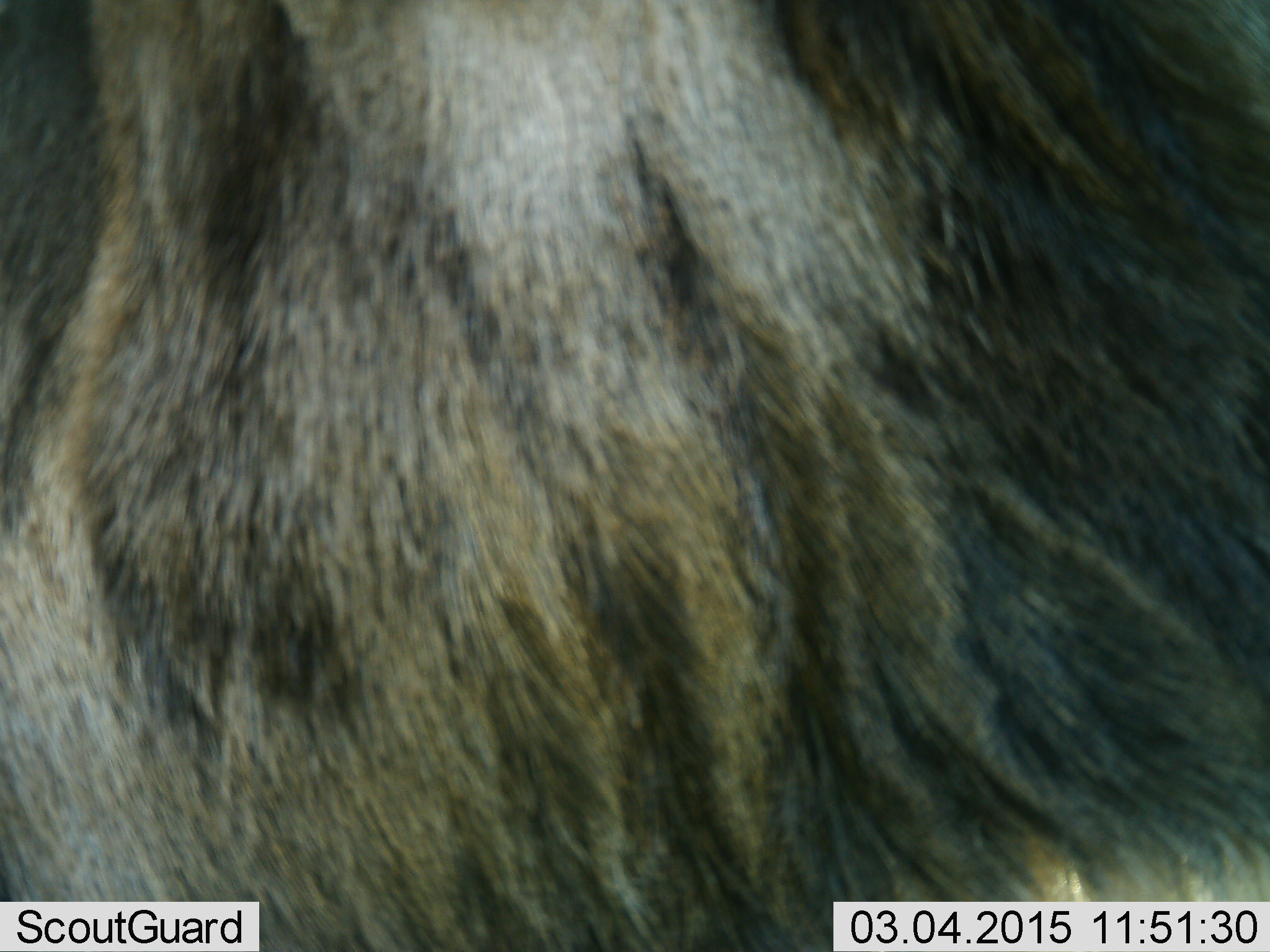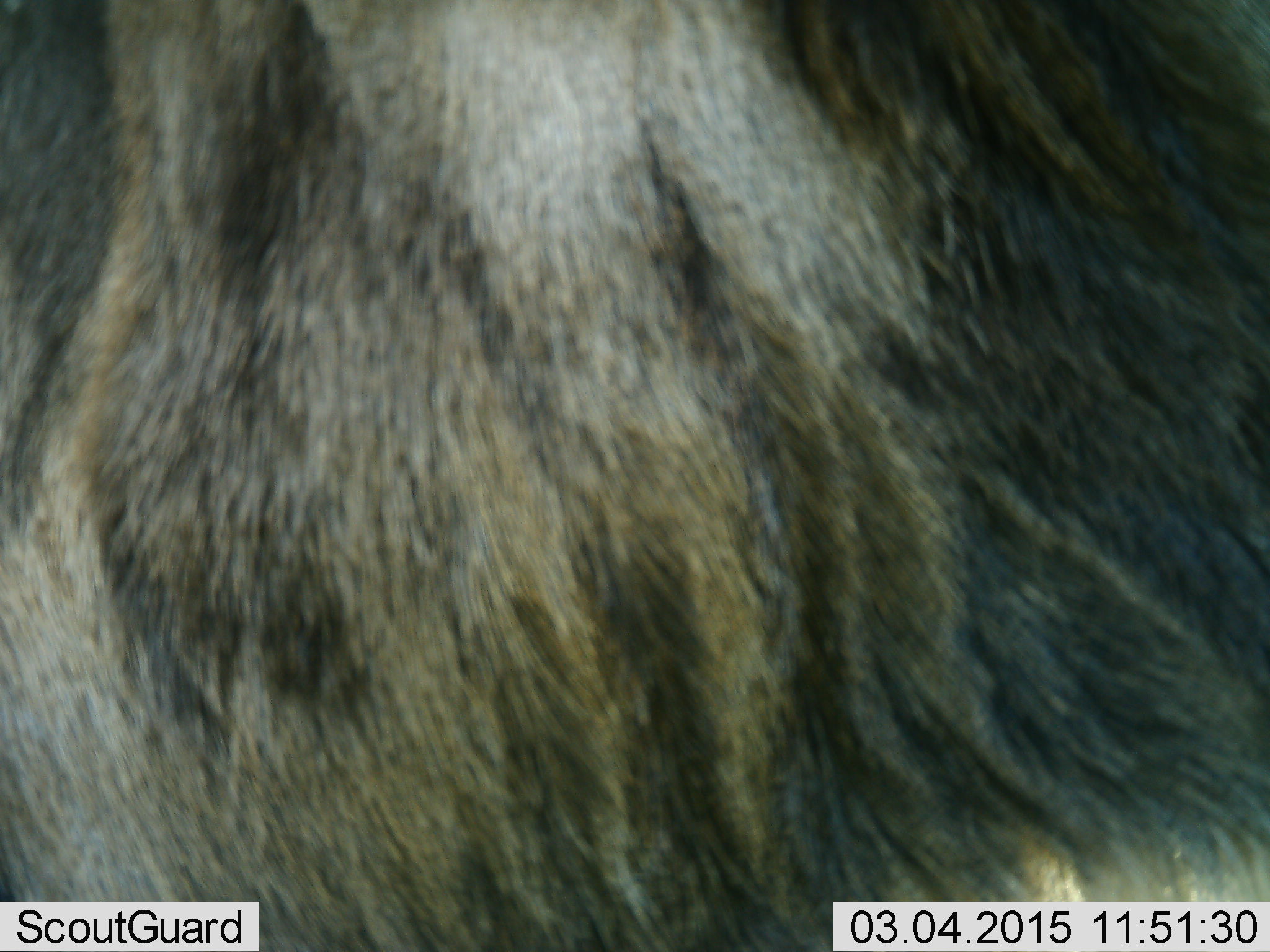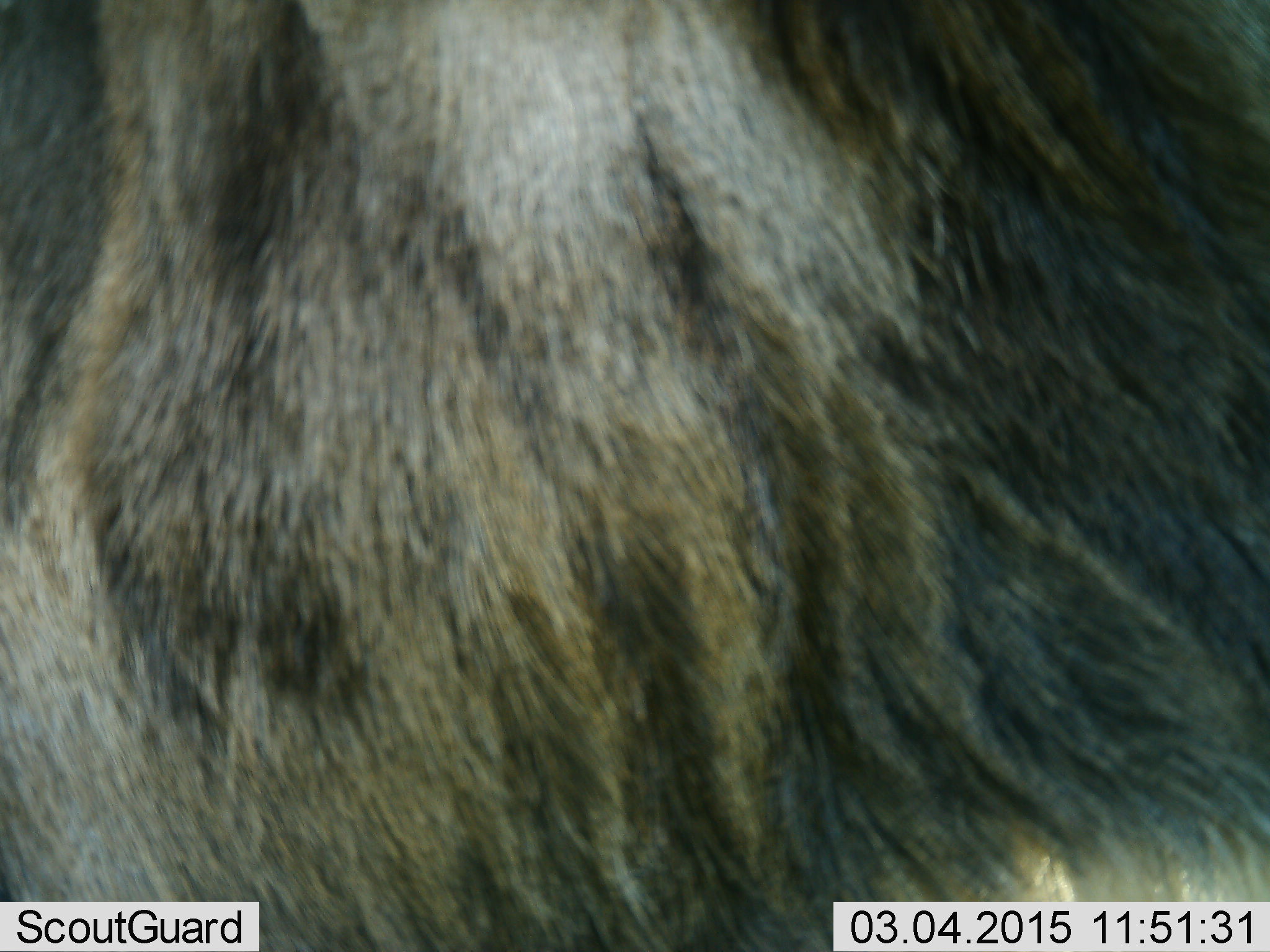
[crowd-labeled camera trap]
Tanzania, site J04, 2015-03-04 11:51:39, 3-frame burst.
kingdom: Animalia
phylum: Chordata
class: Mammalia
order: Artiodactyla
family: Bovidae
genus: Connochaetes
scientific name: Connochaetes taurinus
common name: blue wildebeest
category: wildebeest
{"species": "wildebeest (blue wildebeest) (Connochaetes taurinus)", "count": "1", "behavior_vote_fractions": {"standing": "100%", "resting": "0%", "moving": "0%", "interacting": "0%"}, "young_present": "0%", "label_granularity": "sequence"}